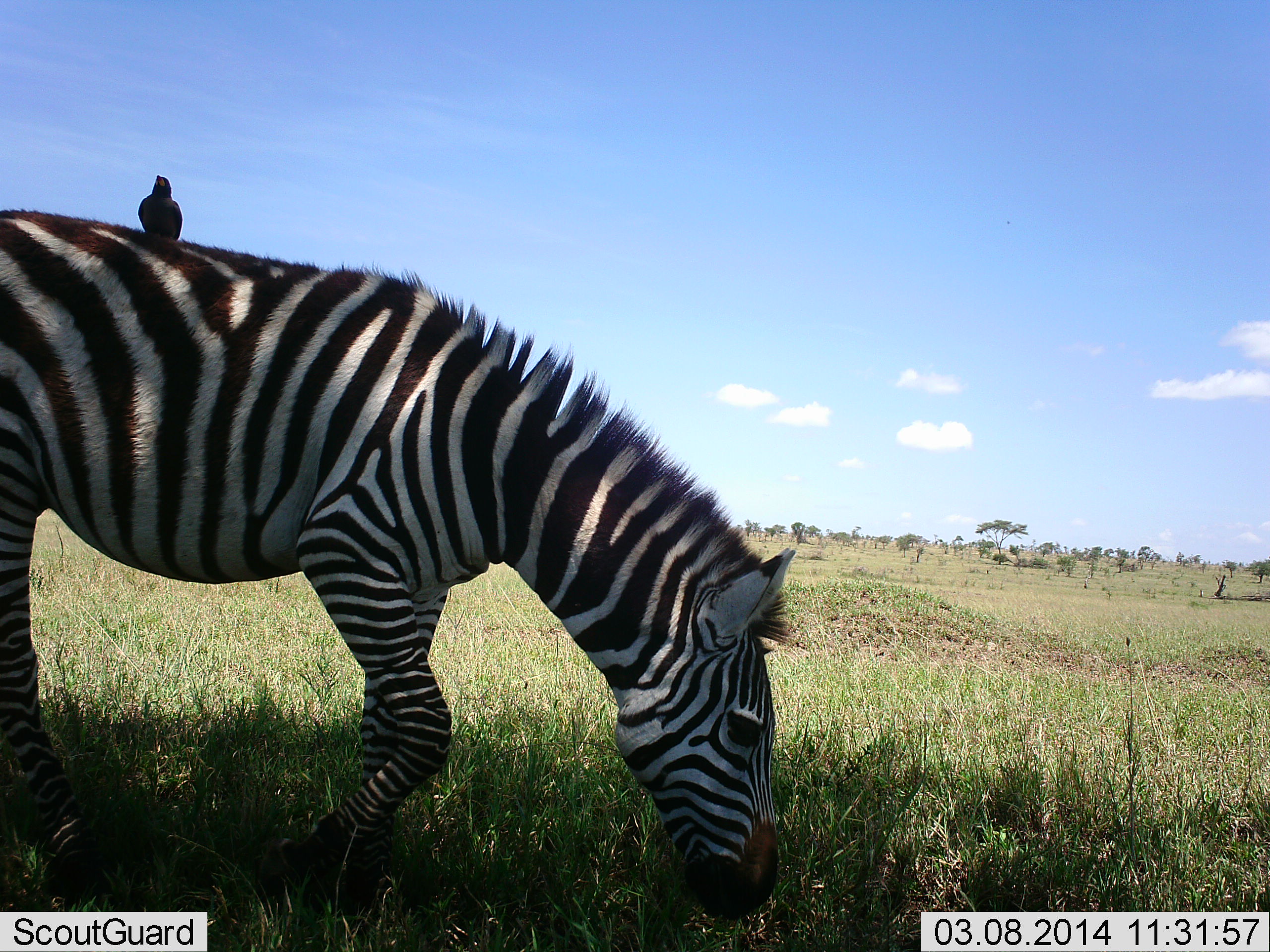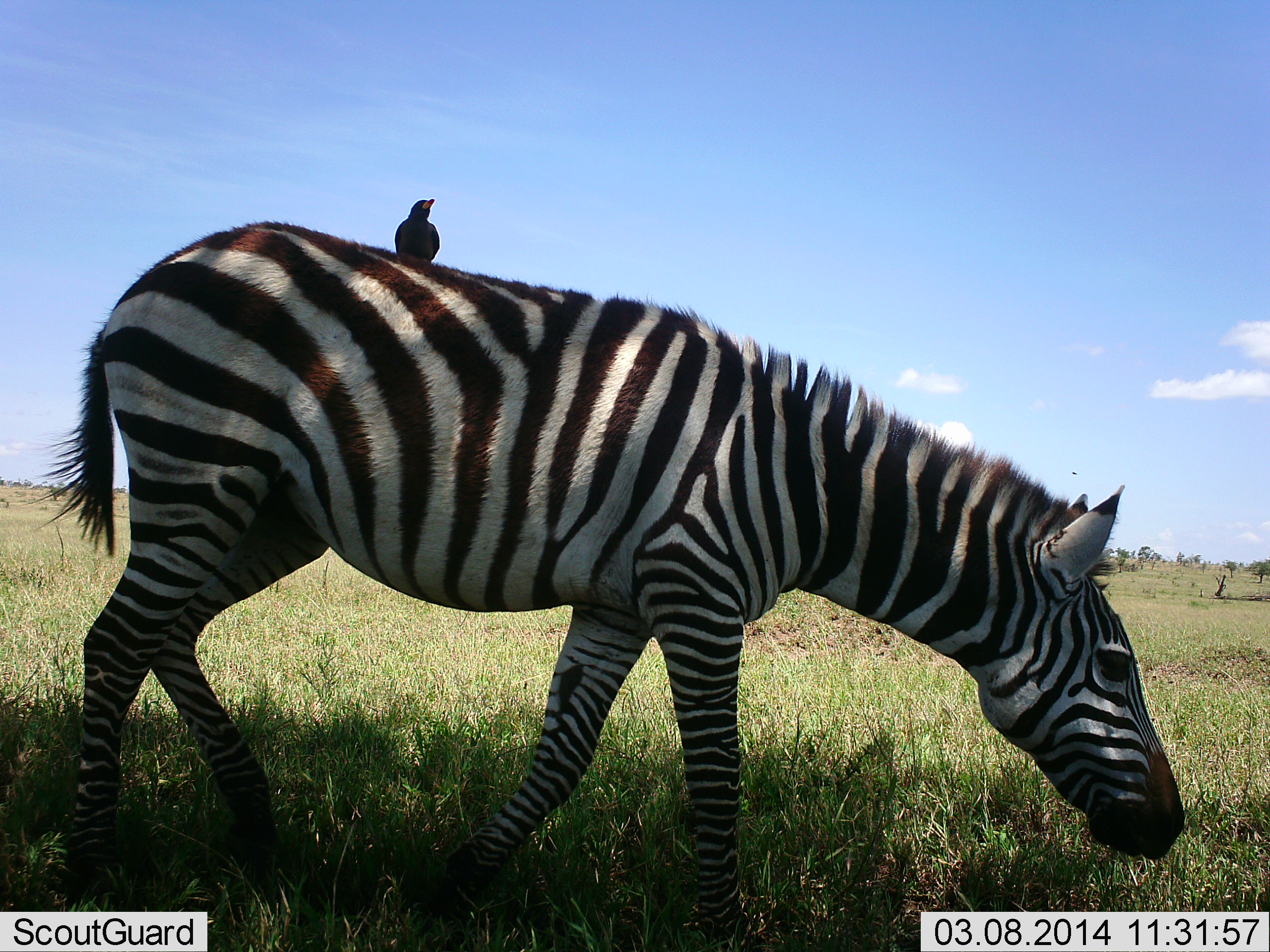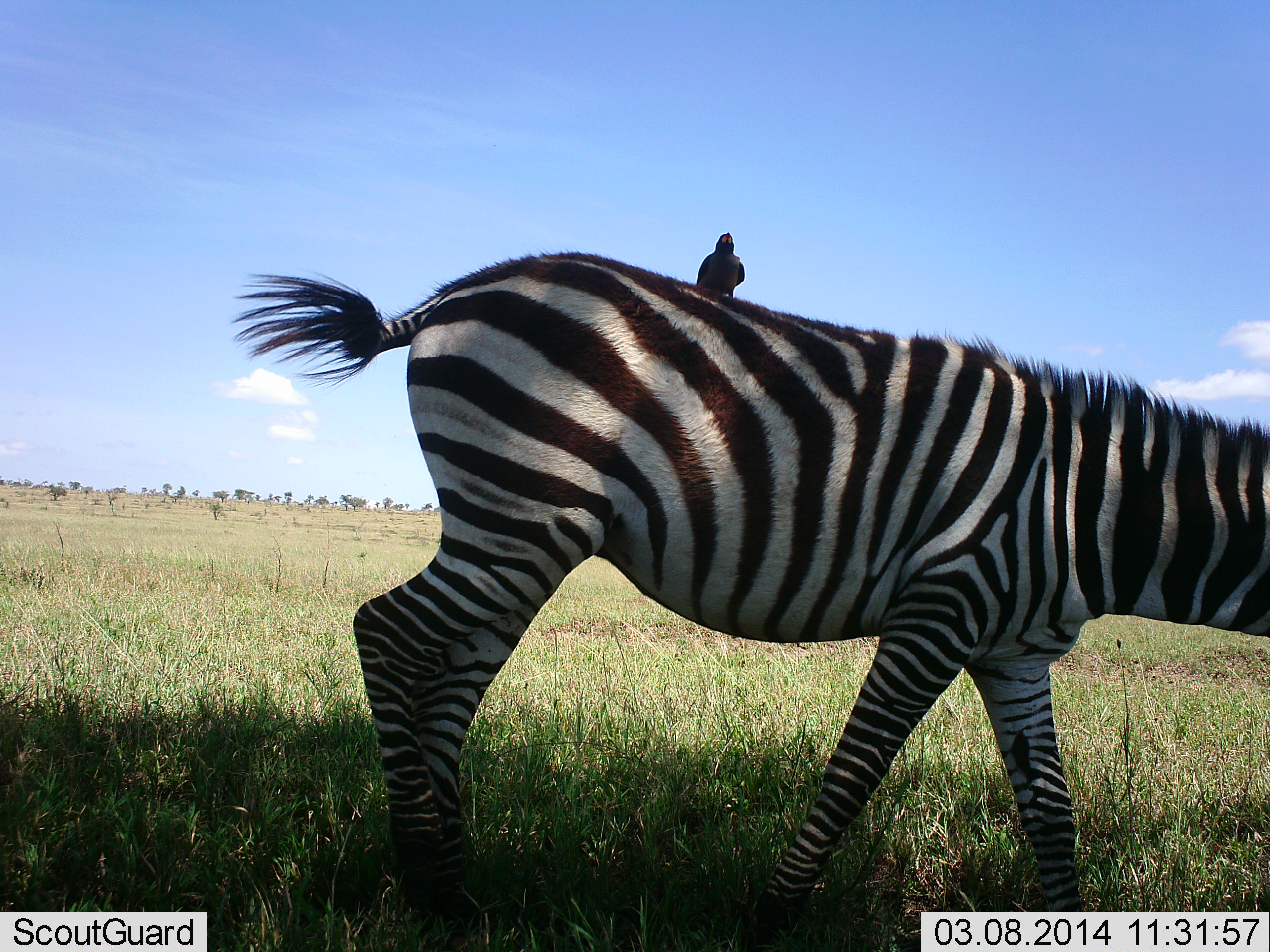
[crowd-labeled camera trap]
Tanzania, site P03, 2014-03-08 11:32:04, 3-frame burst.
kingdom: Animalia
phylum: Chordata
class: Aves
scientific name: Aves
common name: bird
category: otherbird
Otherbird (bird) (Aves), count 1. Behavior (volunteer vote fractions): standing 40%, resting 50%, moving 0%, interacting 20%. Young present (vote fraction): 0%. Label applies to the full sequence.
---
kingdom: Animalia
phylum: Chordata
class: Mammalia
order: Perissodactyla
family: Equidae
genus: Equus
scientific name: Equus quagga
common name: plains zebra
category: zebra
Zebra (plains zebra) (Equus quagga), count 1. Behavior (volunteer vote fractions): standing 0%, resting 0%, moving 83%, interacting 8%. Young present (vote fraction): 0%. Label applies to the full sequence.